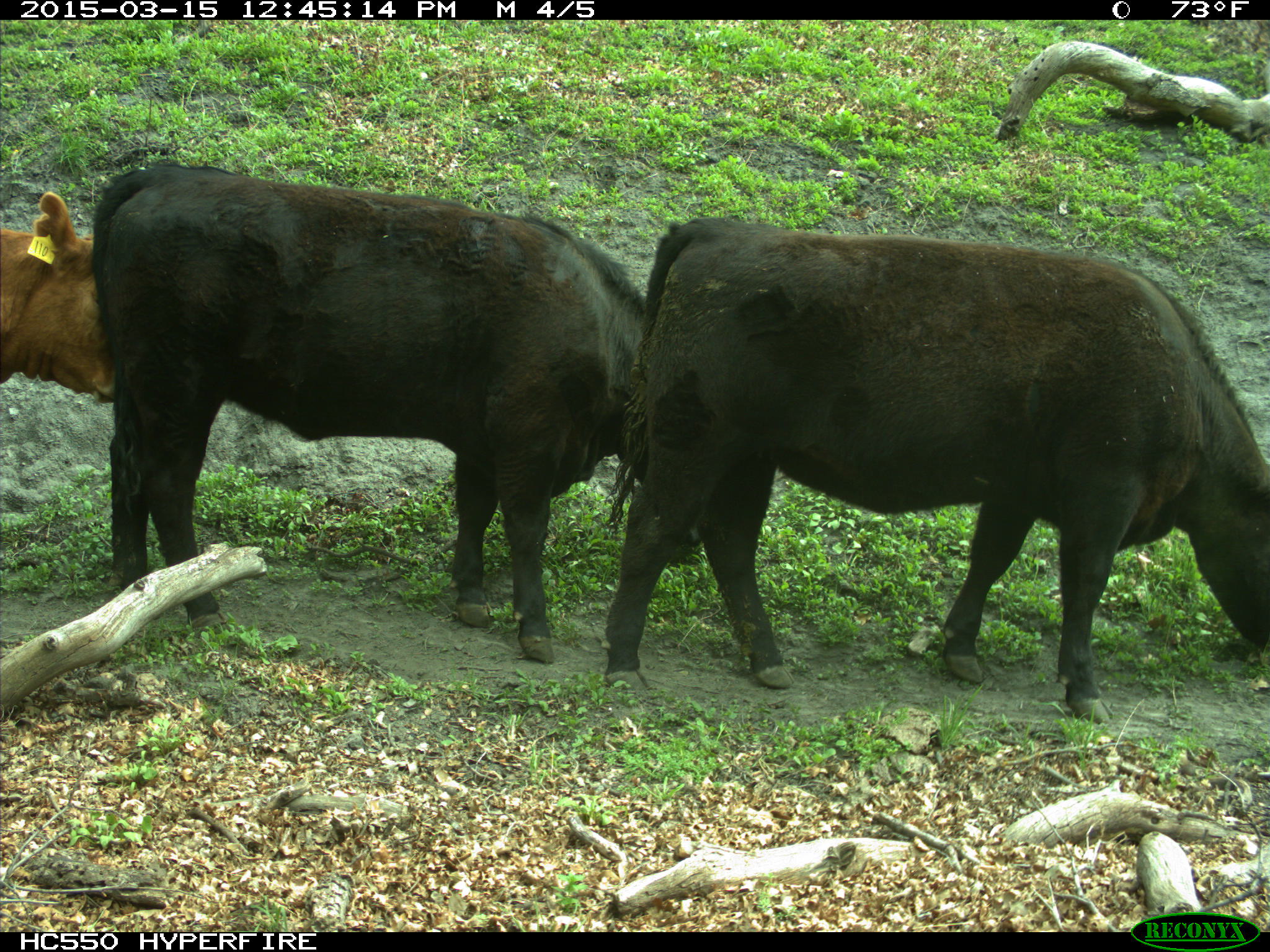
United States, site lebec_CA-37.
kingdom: Animalia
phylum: Chordata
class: Mammalia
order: Artiodactyla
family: Bovidae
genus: Bos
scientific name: Bos taurus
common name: domestic cow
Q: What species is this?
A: Bos taurus (domestic cow).